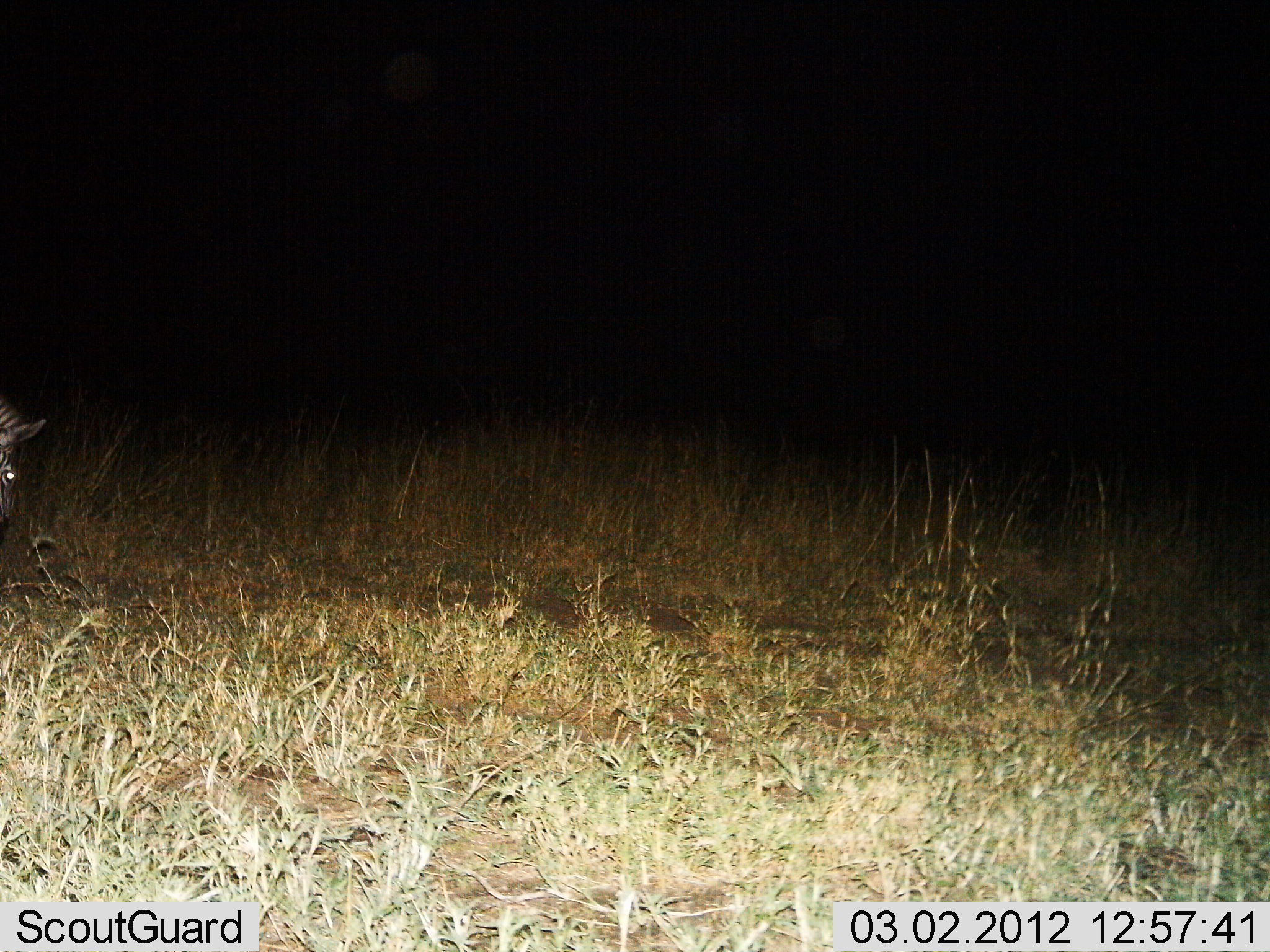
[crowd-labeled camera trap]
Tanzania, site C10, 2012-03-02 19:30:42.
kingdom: Animalia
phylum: Chordata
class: Mammalia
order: Perissodactyla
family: Equidae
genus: Equus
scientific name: Equus quagga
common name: plains zebra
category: zebra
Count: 1.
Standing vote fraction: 56%.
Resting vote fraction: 0%.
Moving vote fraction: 32%.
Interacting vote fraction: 0%.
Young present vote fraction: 0%.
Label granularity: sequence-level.